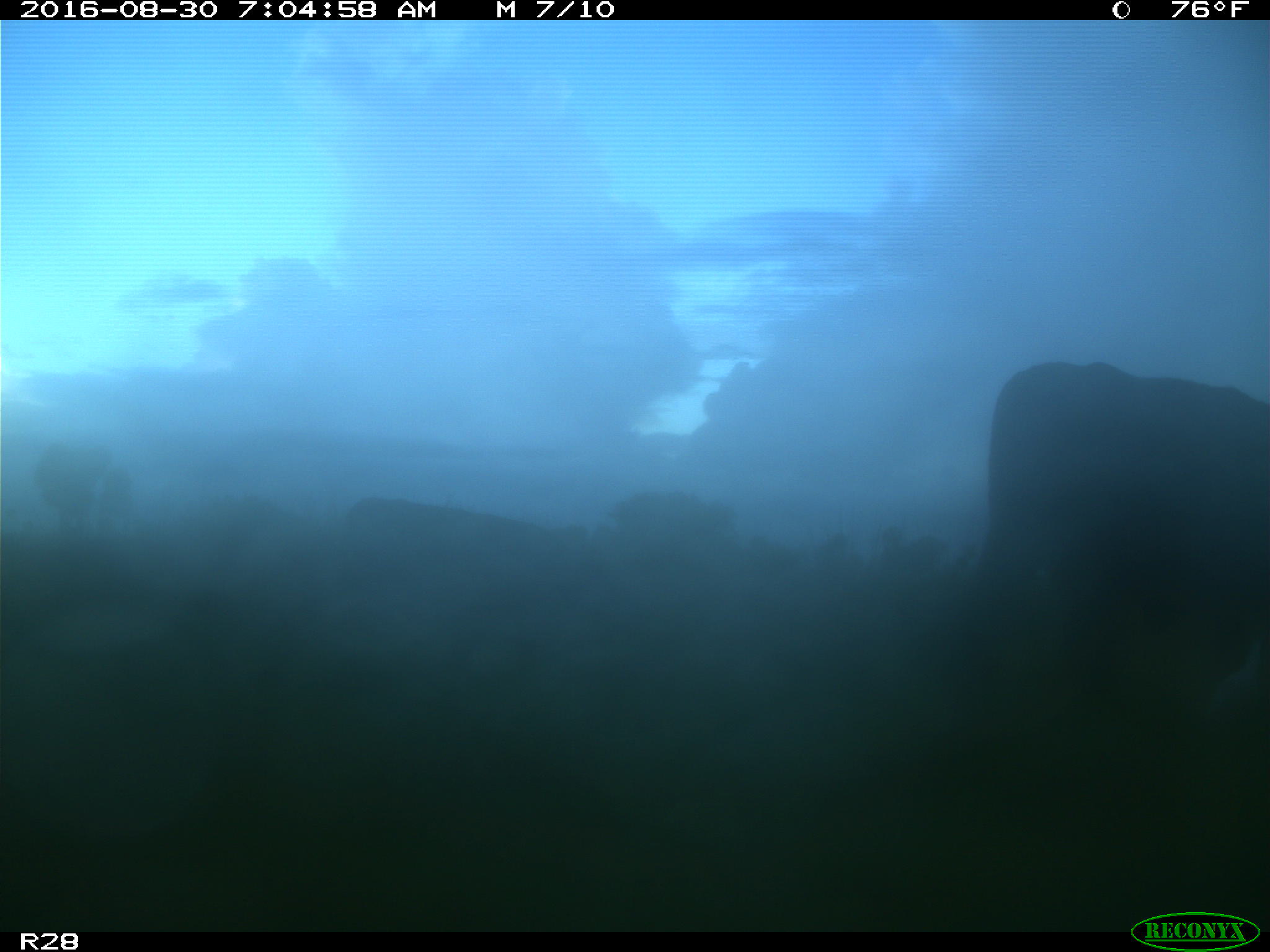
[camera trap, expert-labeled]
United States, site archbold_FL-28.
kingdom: Animalia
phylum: Chordata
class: Mammalia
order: Artiodactyla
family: Bovidae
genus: Bos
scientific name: Bos taurus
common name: domestic cow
Bos taurus (domestic cow).